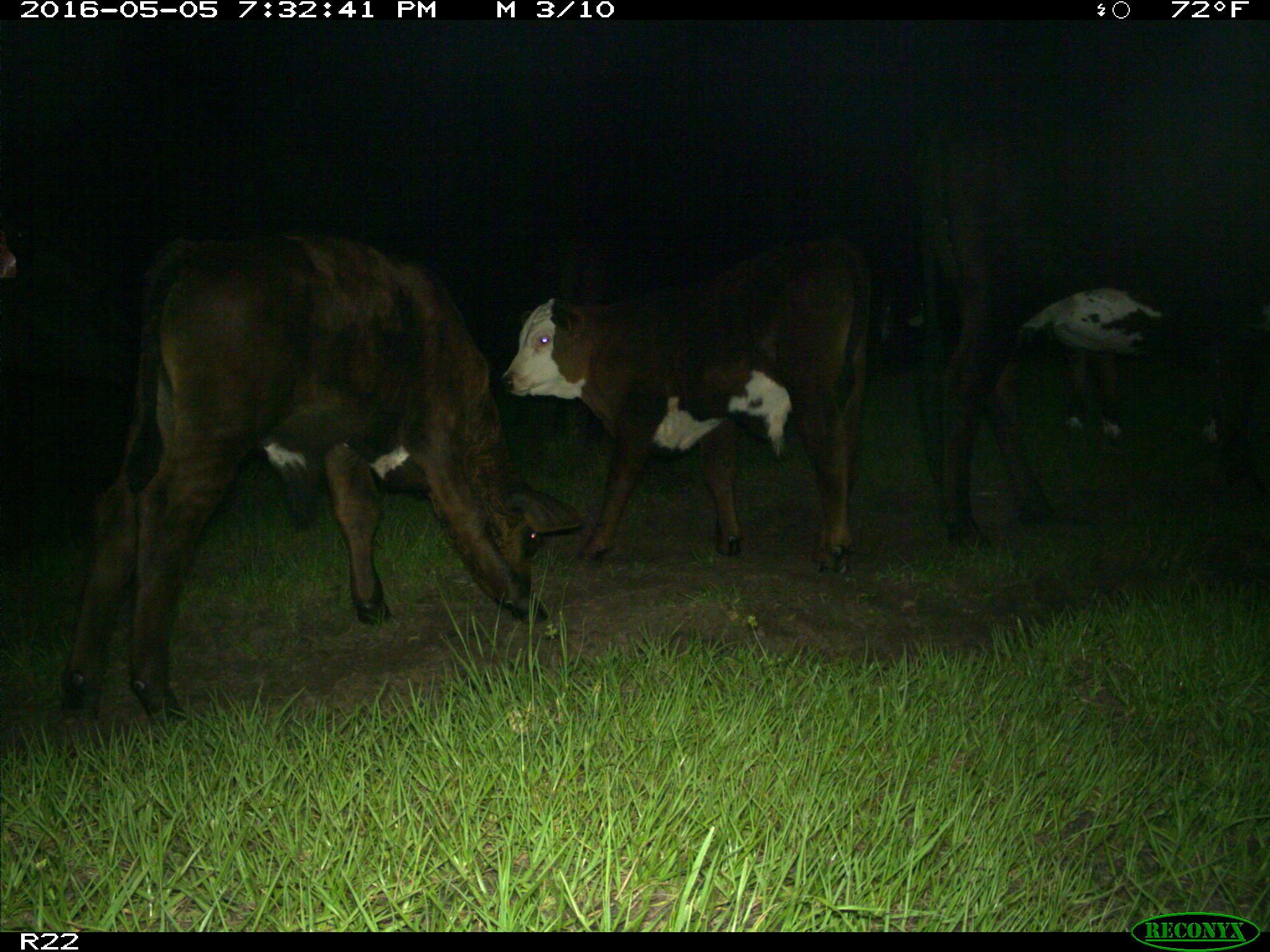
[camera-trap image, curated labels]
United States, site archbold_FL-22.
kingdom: Animalia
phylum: Chordata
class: Mammalia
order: Artiodactyla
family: Bovidae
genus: Bos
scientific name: Bos taurus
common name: domestic cow